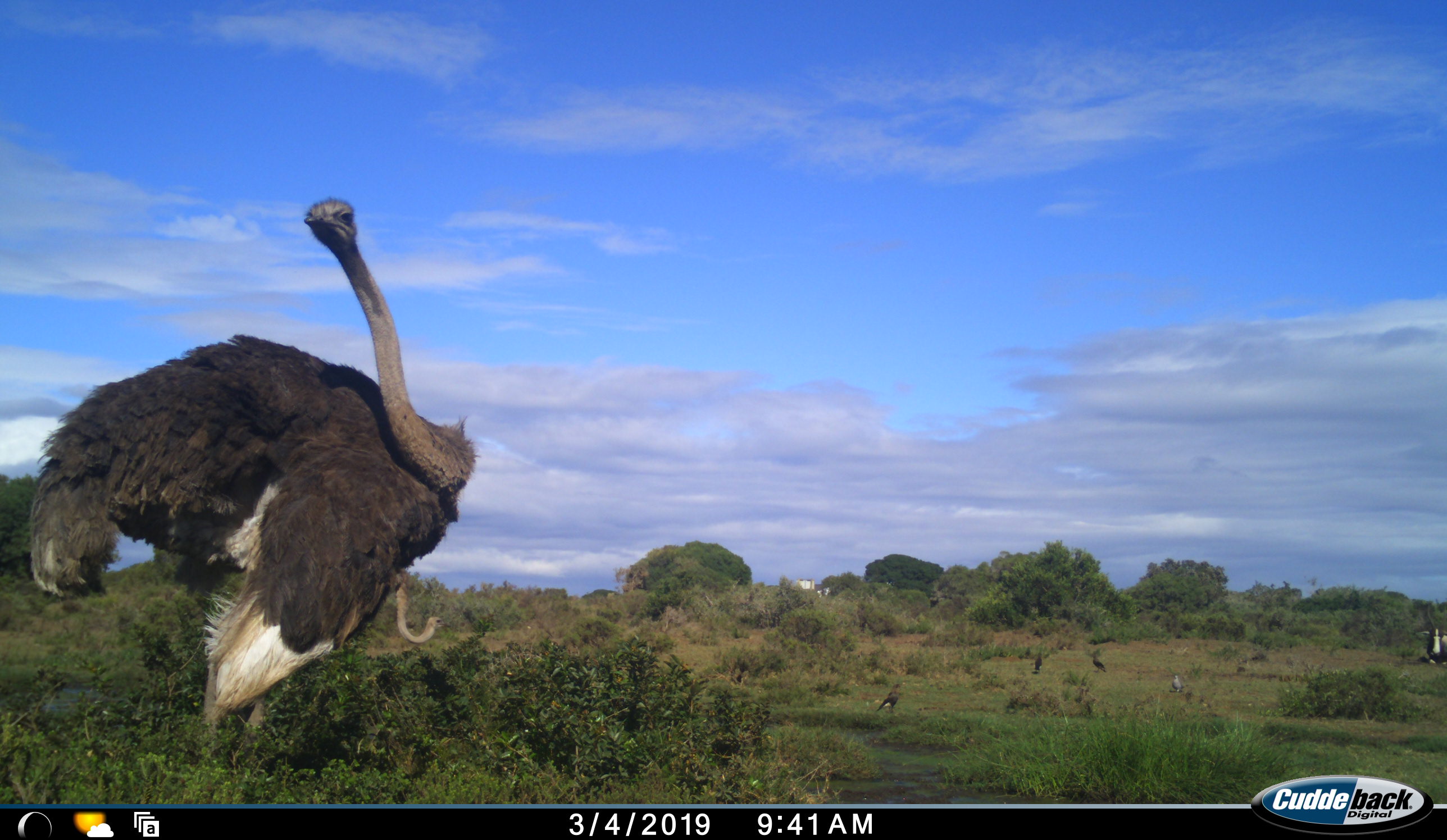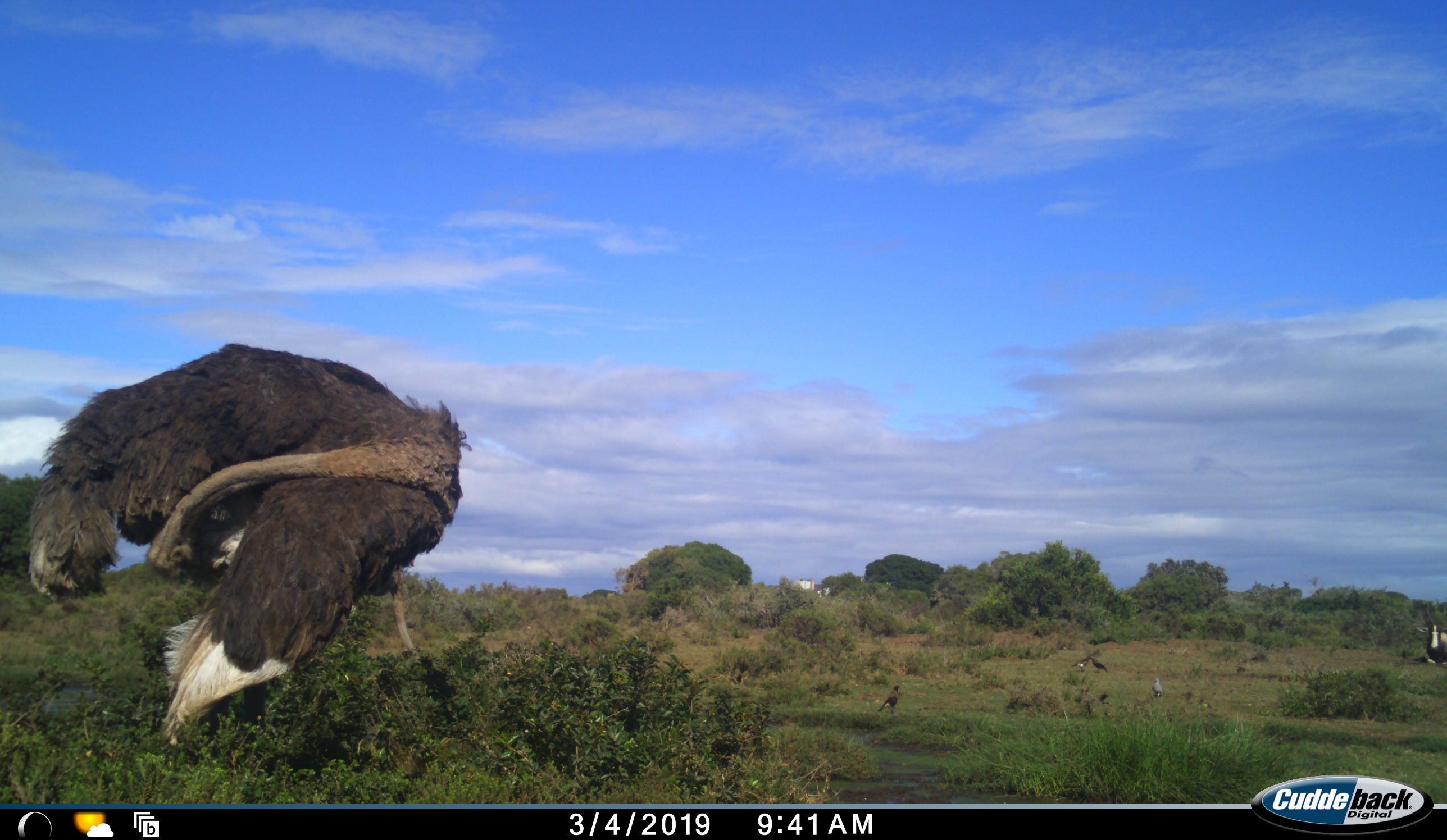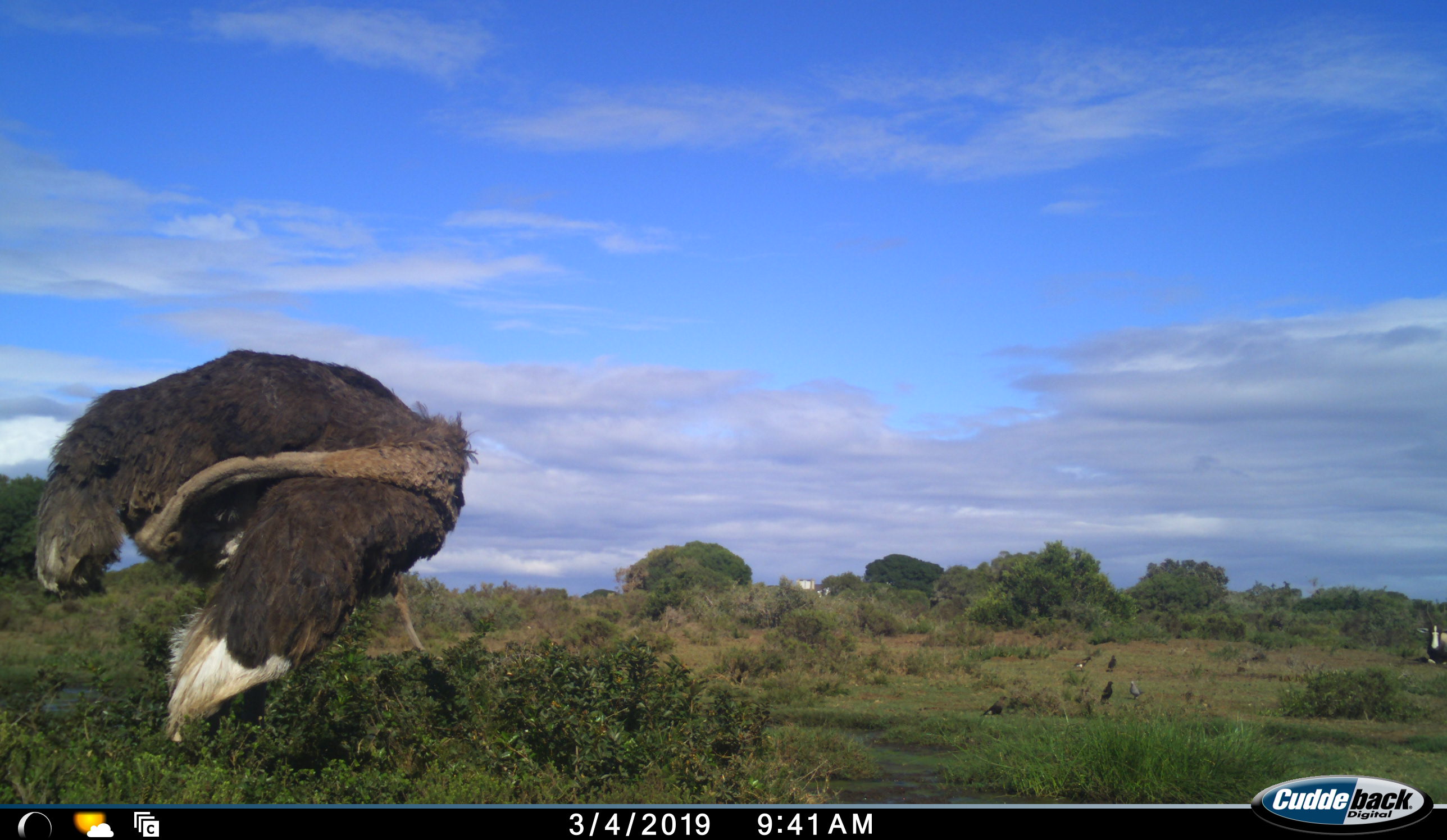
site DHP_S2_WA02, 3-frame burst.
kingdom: Animalia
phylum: Chordata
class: Aves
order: Struthioniformes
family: Struthionidae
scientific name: Struthionidae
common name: ostrich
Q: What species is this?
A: Ostrich (Struthionidae).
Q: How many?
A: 2.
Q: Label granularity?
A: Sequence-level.